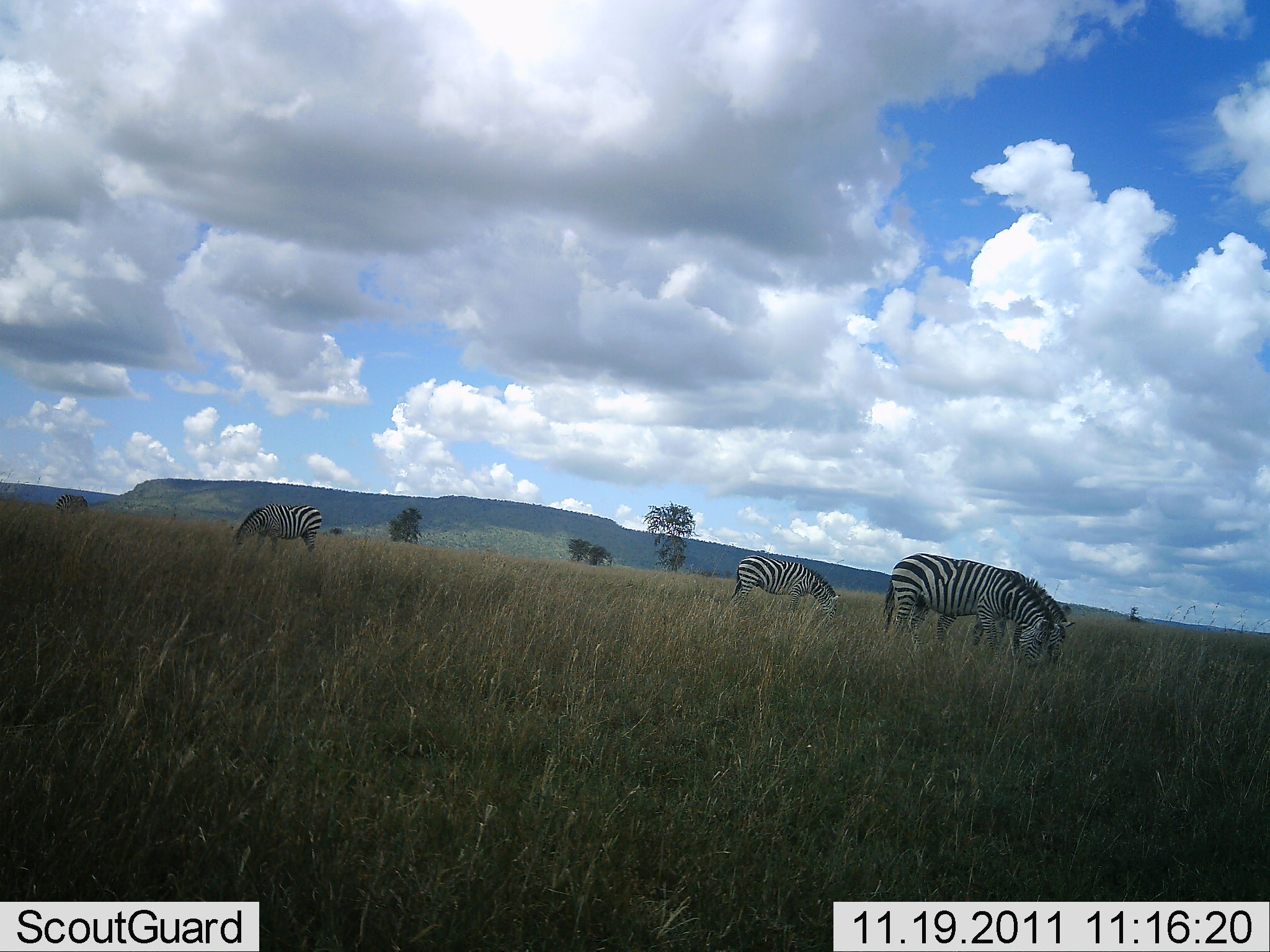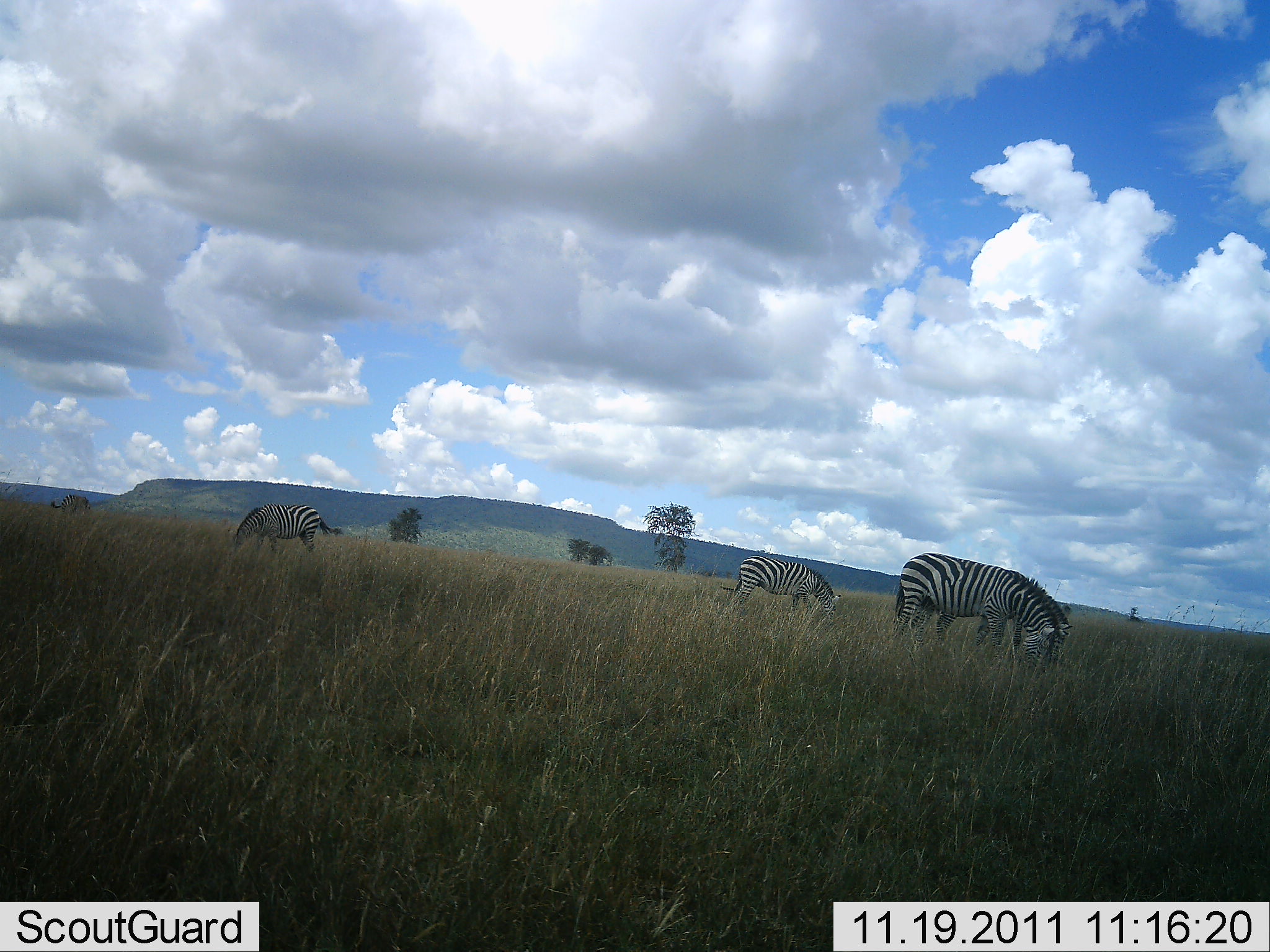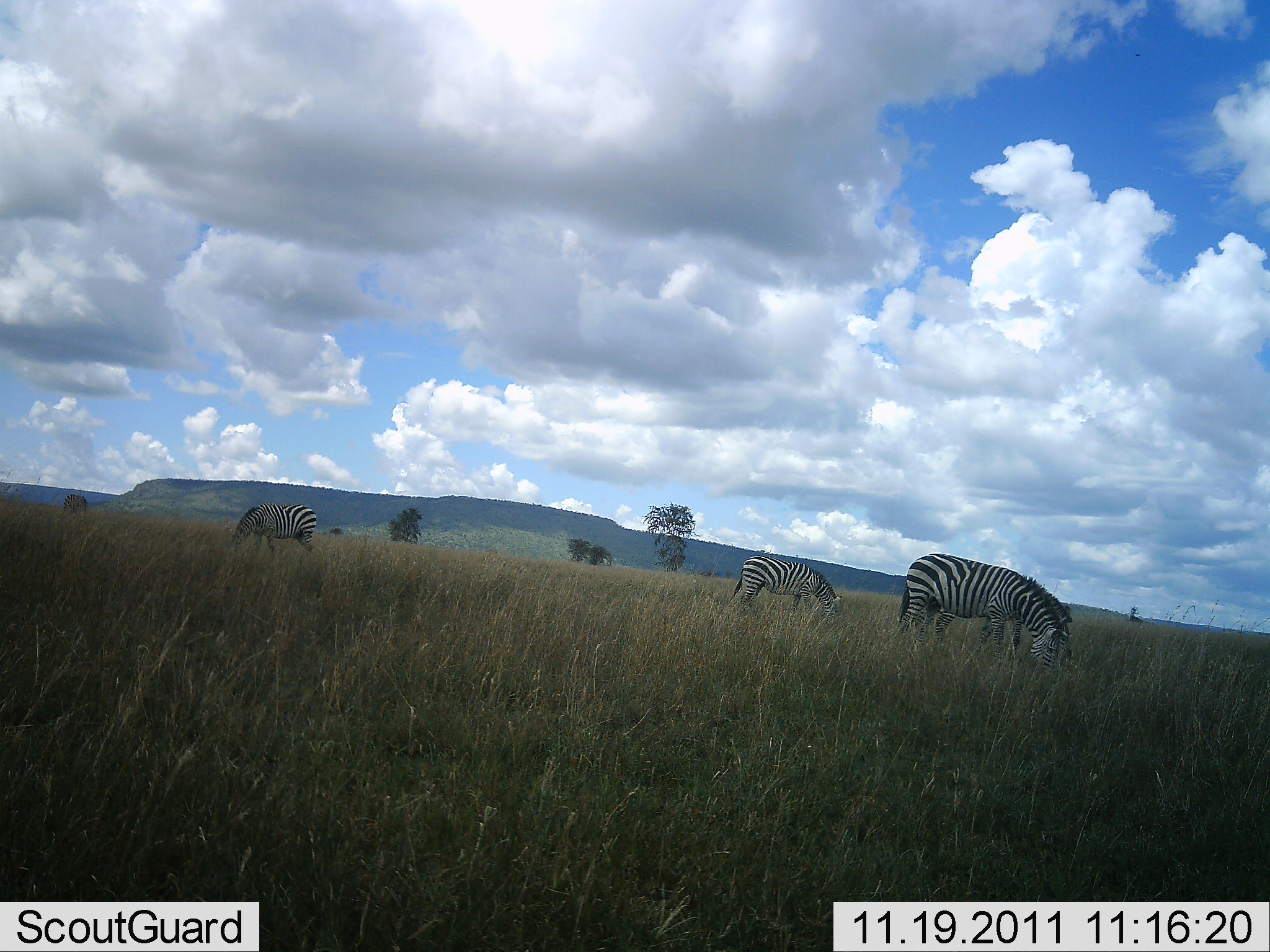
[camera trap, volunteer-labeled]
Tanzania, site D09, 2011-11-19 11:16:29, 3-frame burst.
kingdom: Animalia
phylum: Chordata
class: Mammalia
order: Perissodactyla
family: Equidae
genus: Equus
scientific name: Equus quagga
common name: plains zebra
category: zebra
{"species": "zebra (plains zebra) (Equus quagga)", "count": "3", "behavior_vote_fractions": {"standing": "0%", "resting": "0%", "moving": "8%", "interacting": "0%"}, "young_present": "0%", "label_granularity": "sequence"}